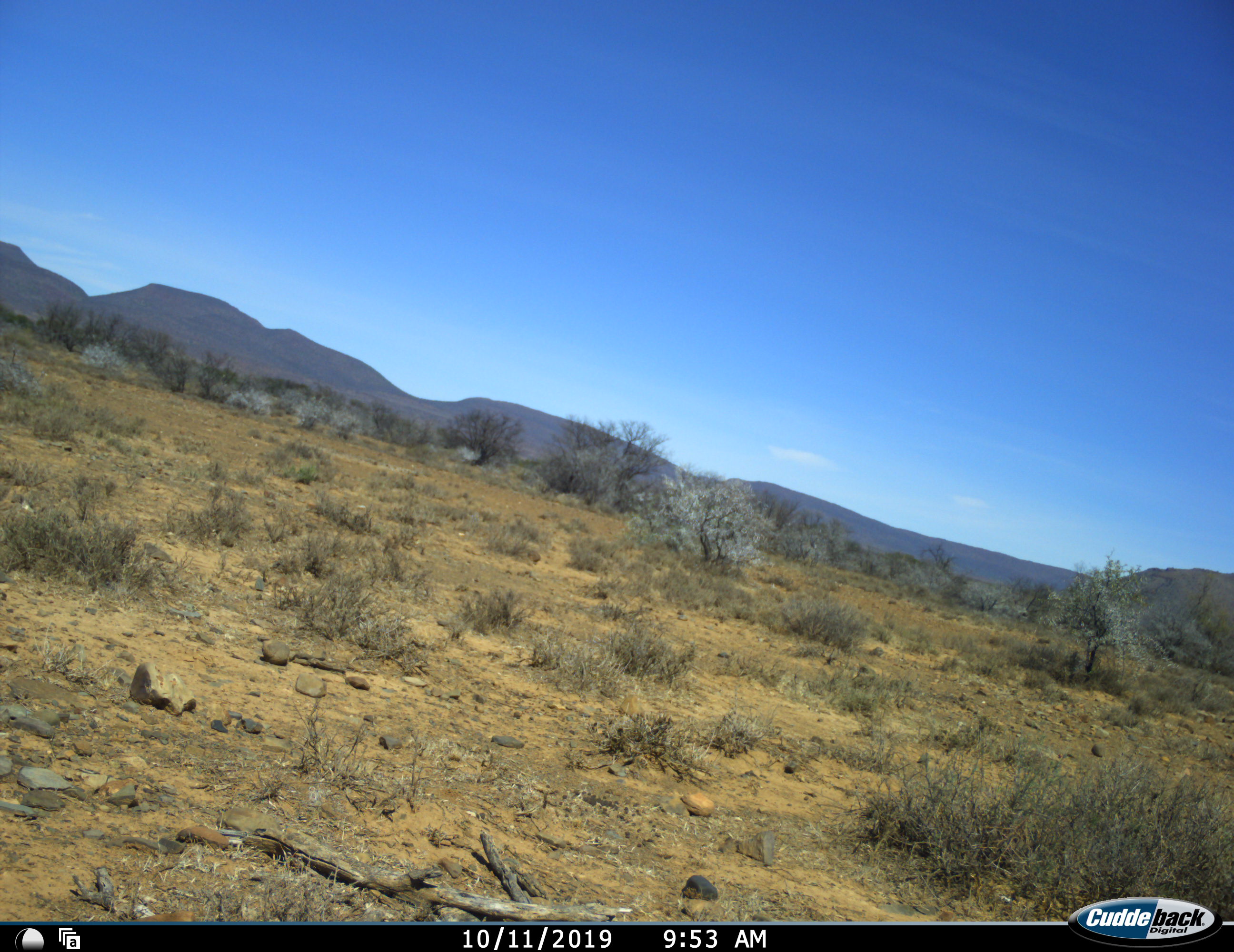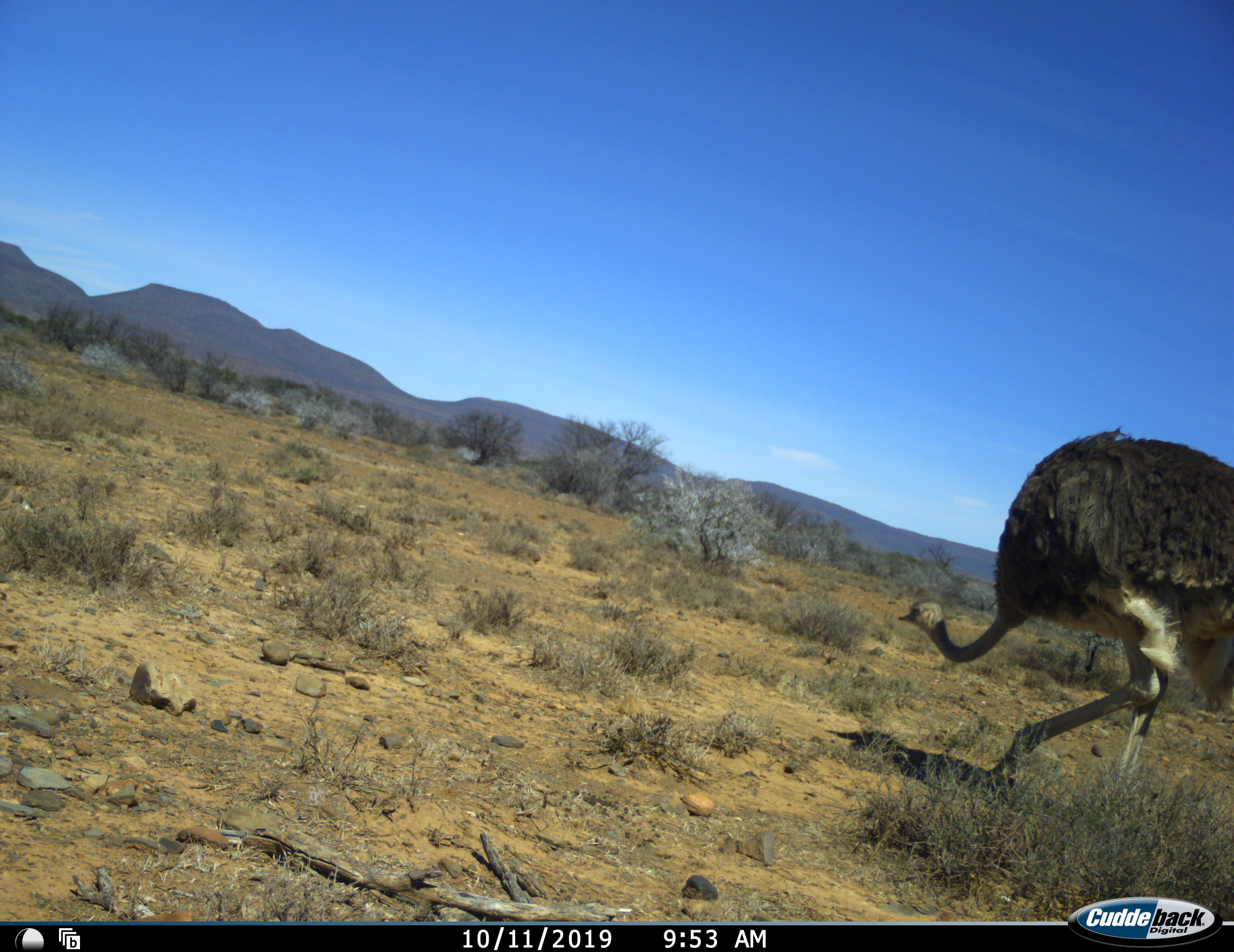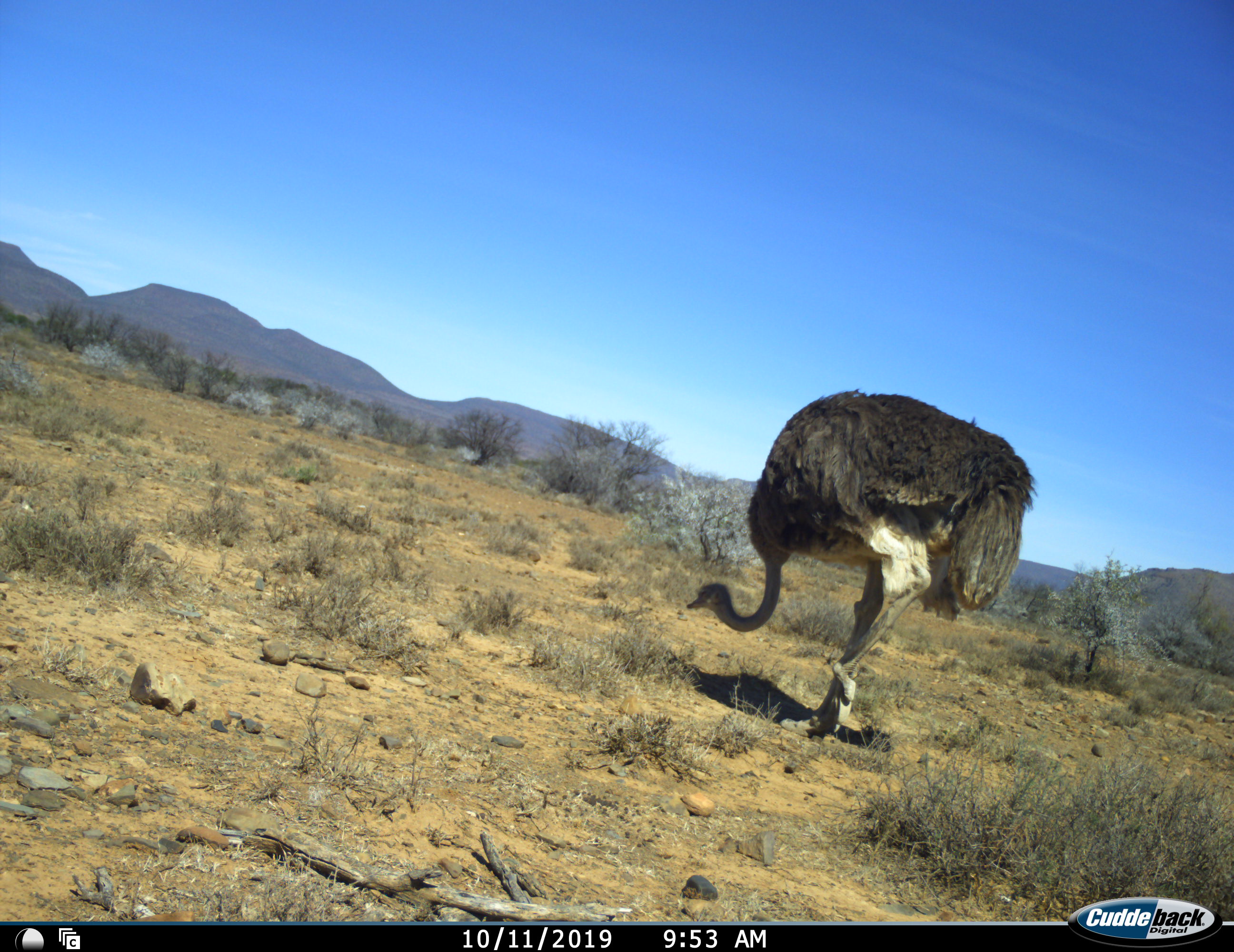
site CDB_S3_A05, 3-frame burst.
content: unidentified animal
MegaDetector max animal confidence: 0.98